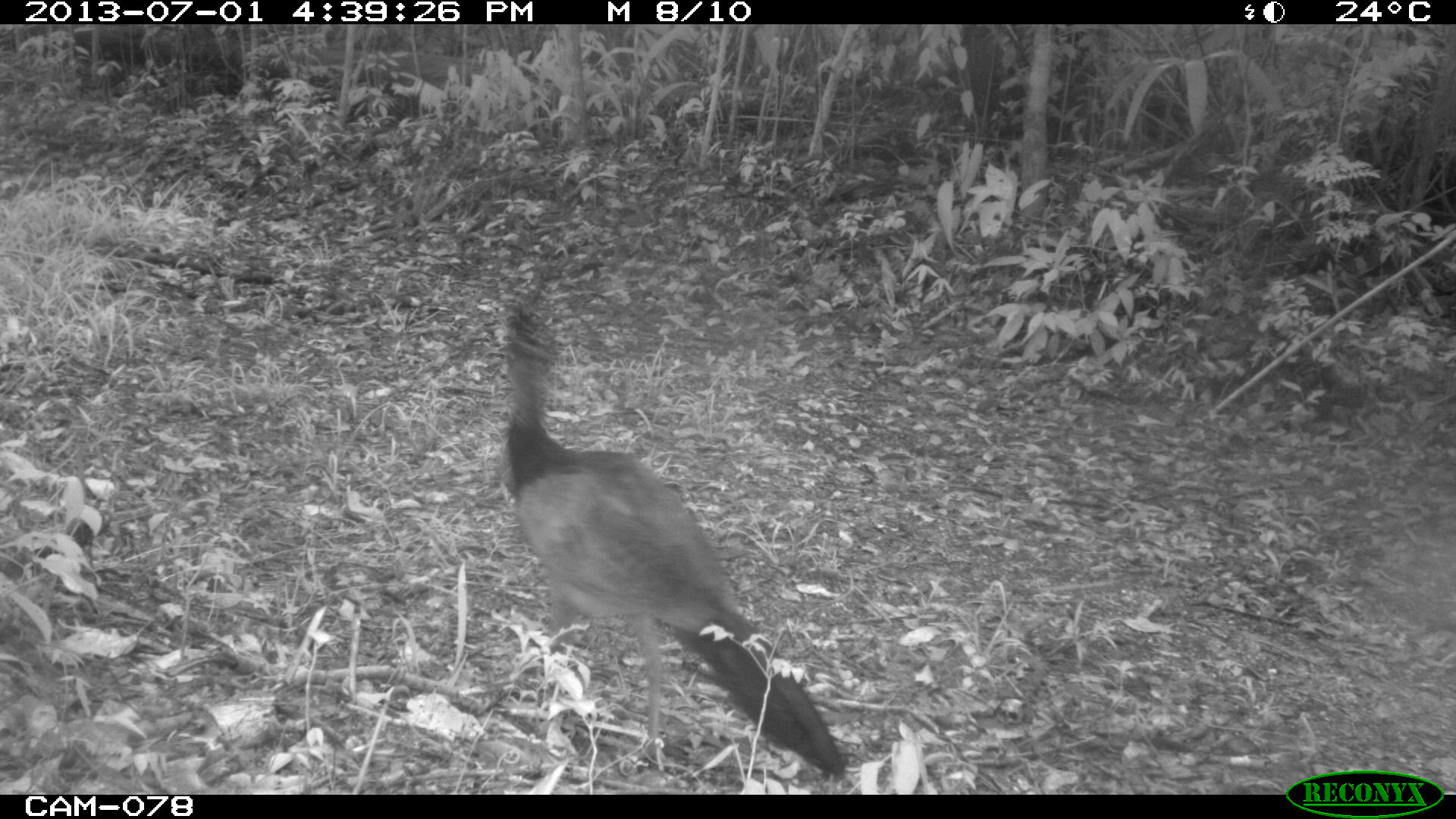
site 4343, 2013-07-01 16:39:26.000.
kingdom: Animalia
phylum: Chordata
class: Aves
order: Galliformes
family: Cracidae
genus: Crax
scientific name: Crax rubra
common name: great curassow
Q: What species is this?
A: Crax rubra (great curassow).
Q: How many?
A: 1.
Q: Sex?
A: Female.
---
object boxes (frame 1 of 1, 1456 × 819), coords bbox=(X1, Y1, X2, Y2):
crax rubra: bbox=(501, 304, 845, 781)